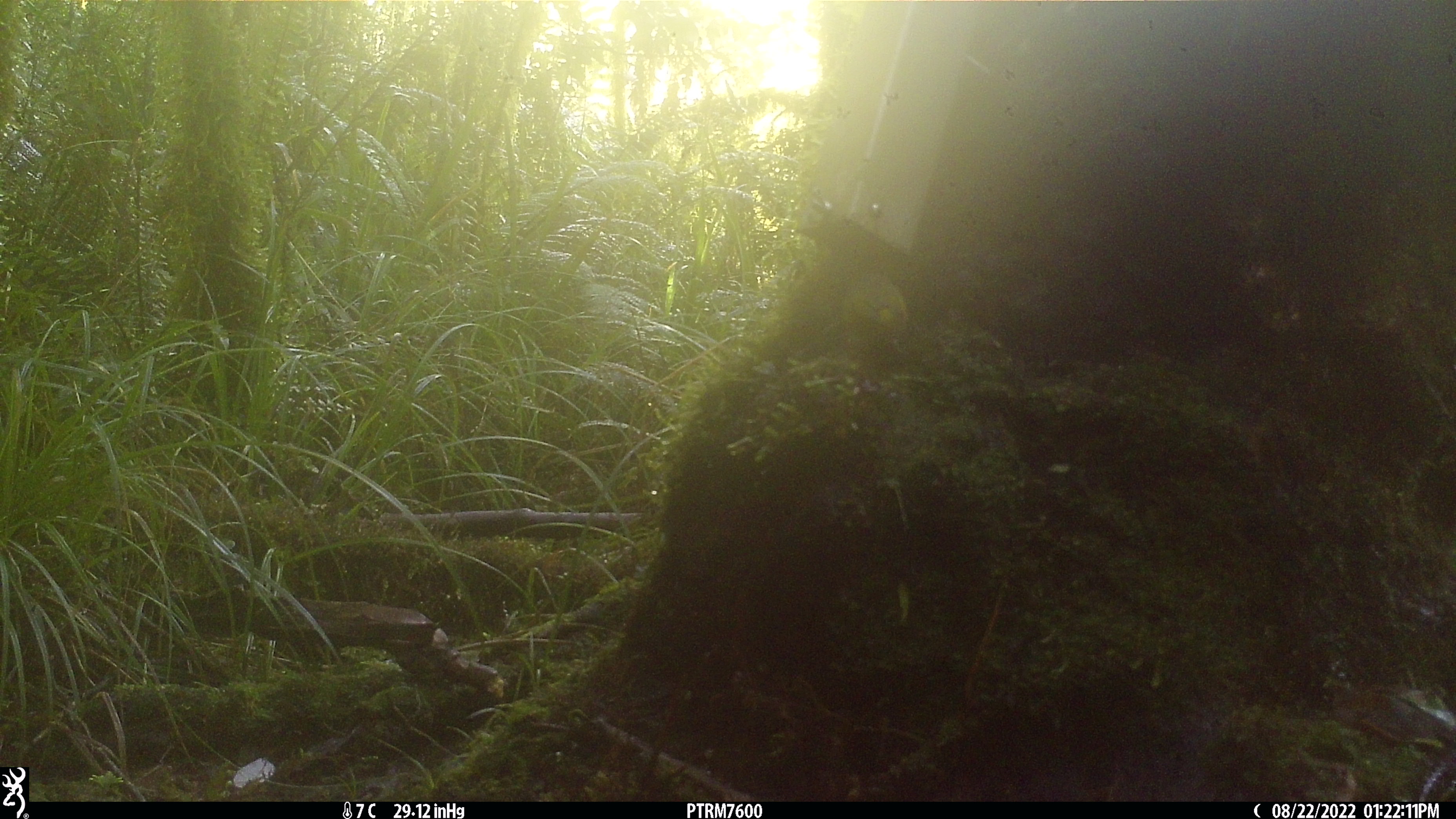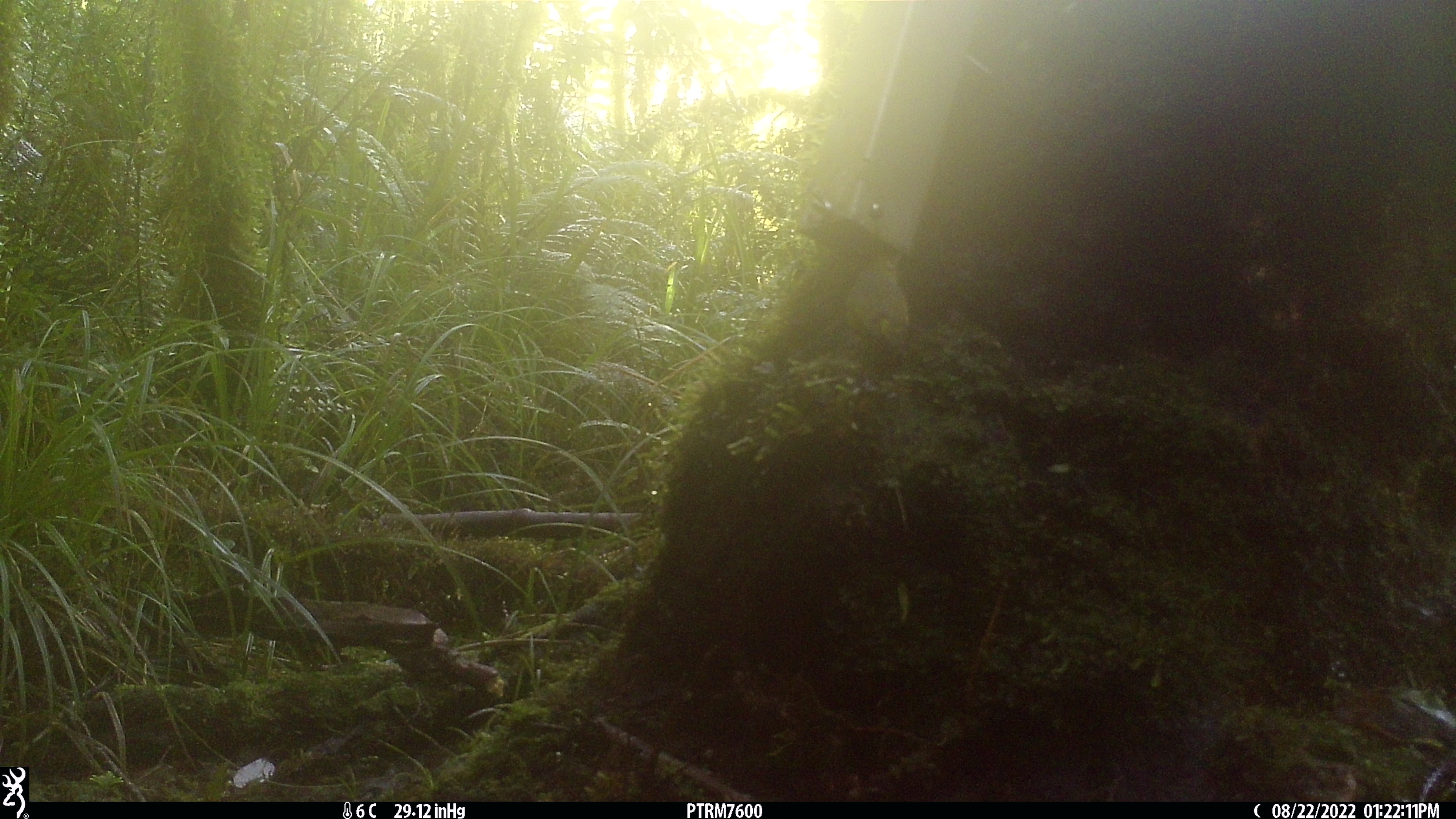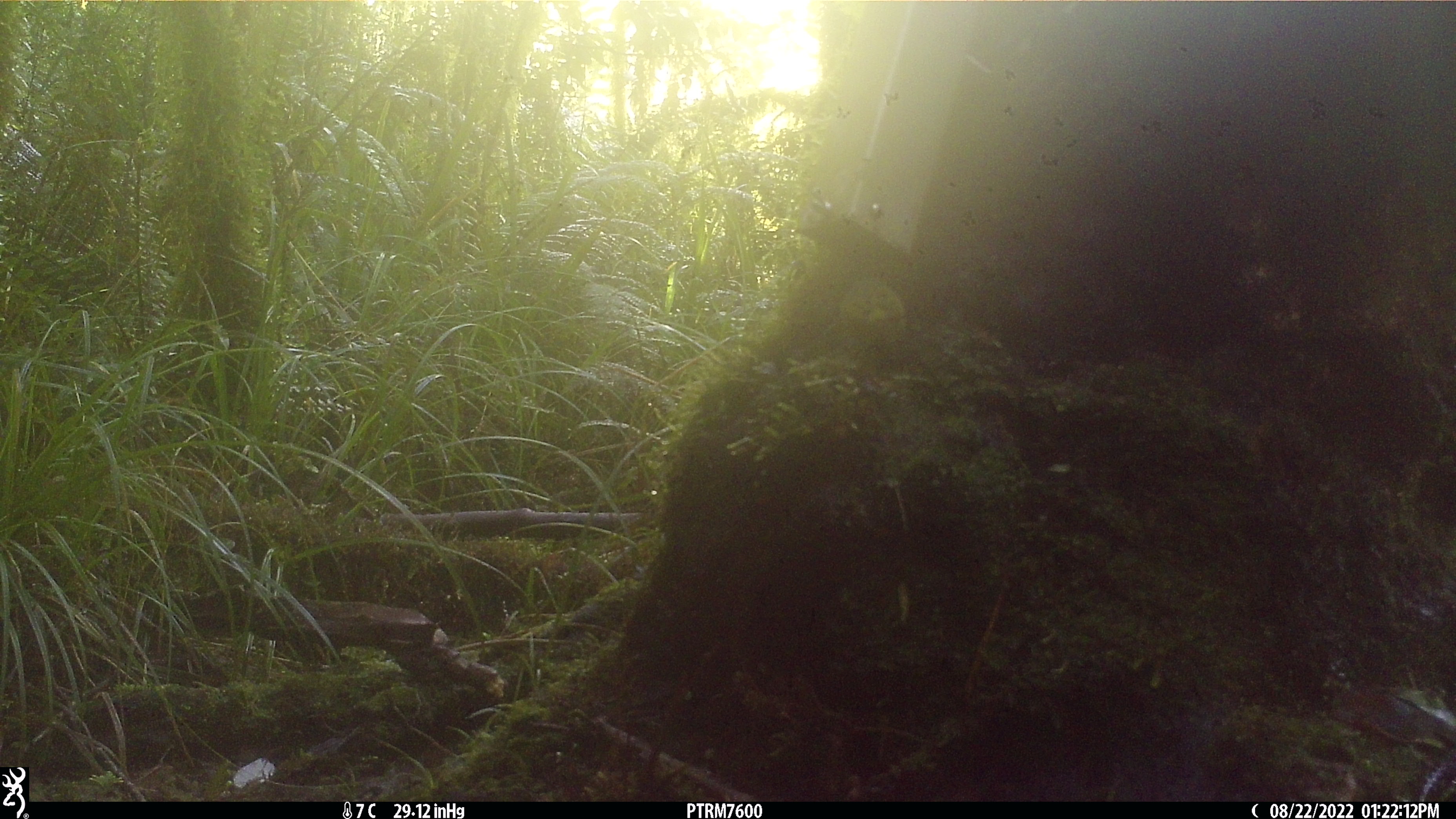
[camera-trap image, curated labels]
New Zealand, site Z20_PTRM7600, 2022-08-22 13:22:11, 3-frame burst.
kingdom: Animalia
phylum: Chordata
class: Aves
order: Passeriformes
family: Zosteropidae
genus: Zosterops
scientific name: Zosterops lateralis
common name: silvereye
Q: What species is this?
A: Silvereye (Zosterops lateralis).